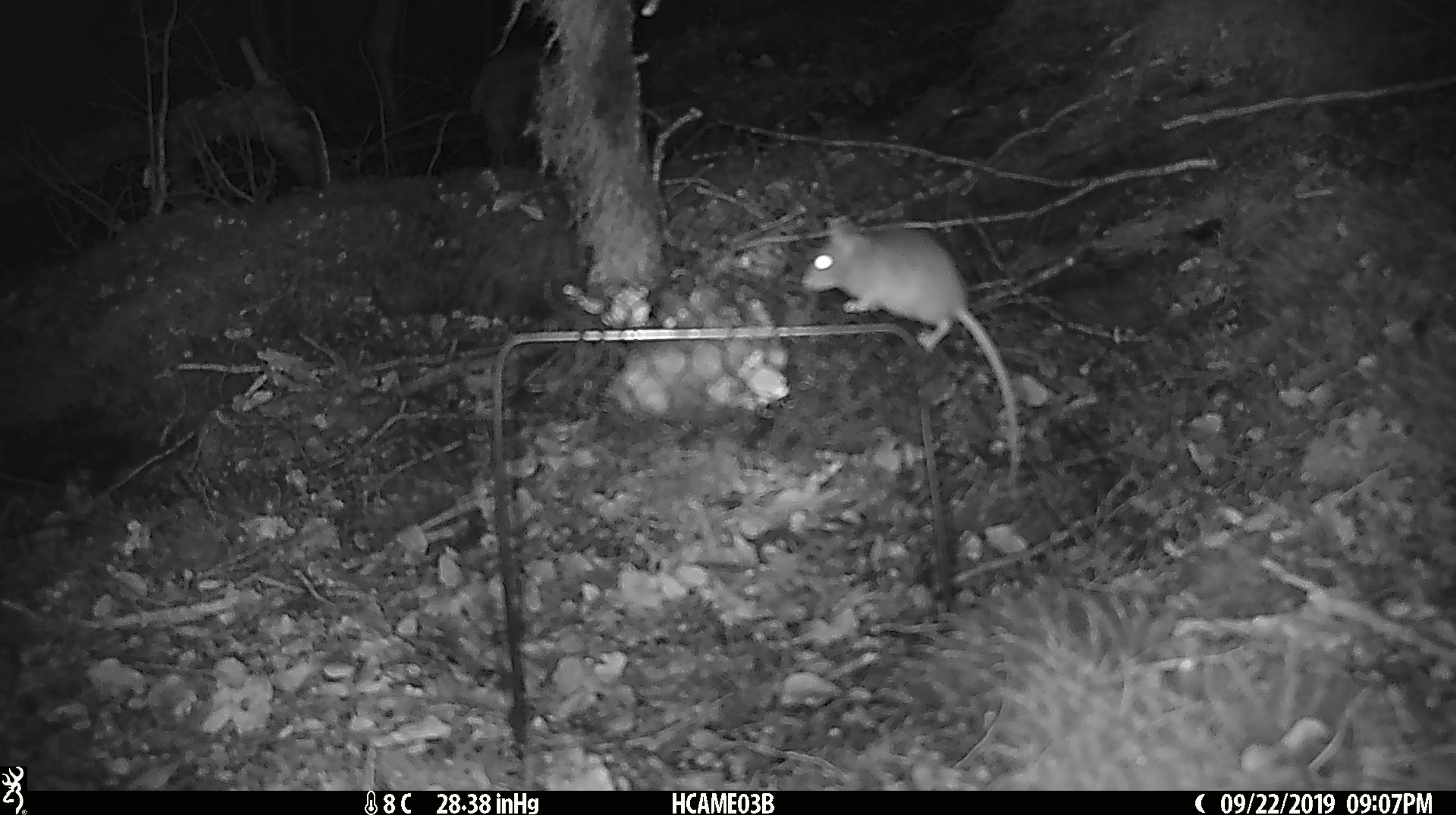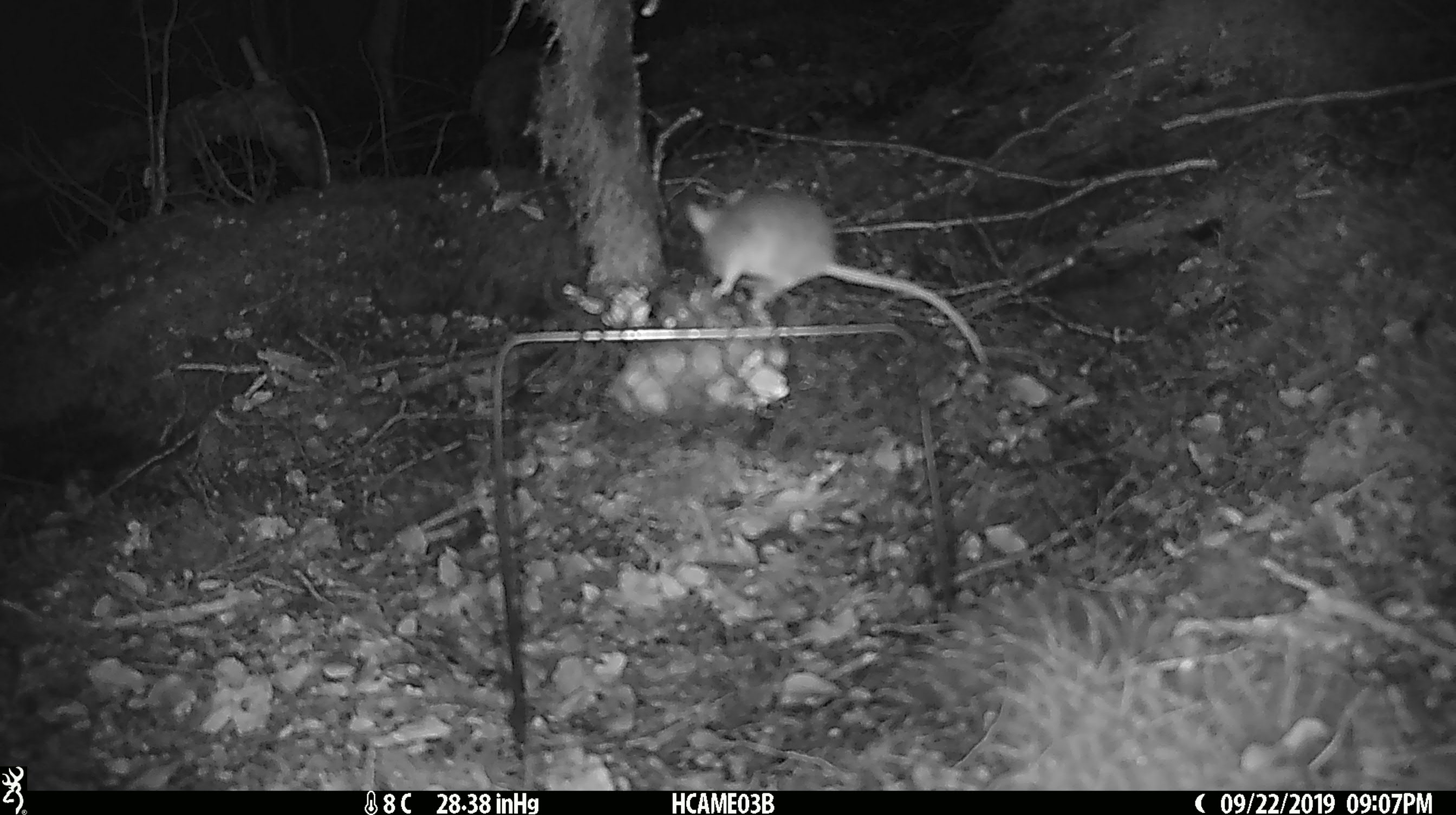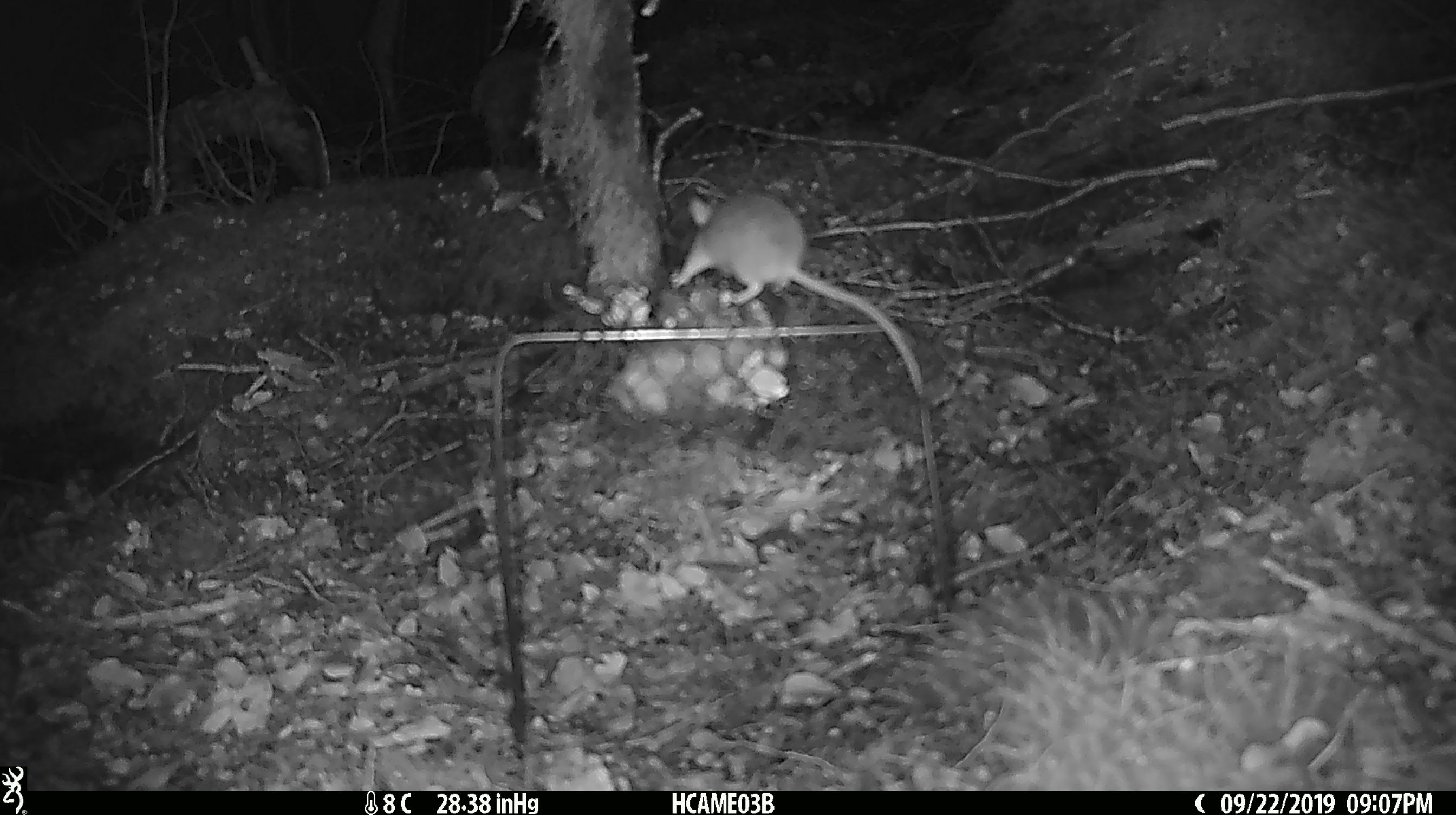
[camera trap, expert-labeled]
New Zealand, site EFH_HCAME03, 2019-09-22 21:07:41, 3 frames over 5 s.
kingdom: Animalia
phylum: Chordata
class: Mammalia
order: Rodentia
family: Muridae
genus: Mus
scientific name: Mus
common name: mouse